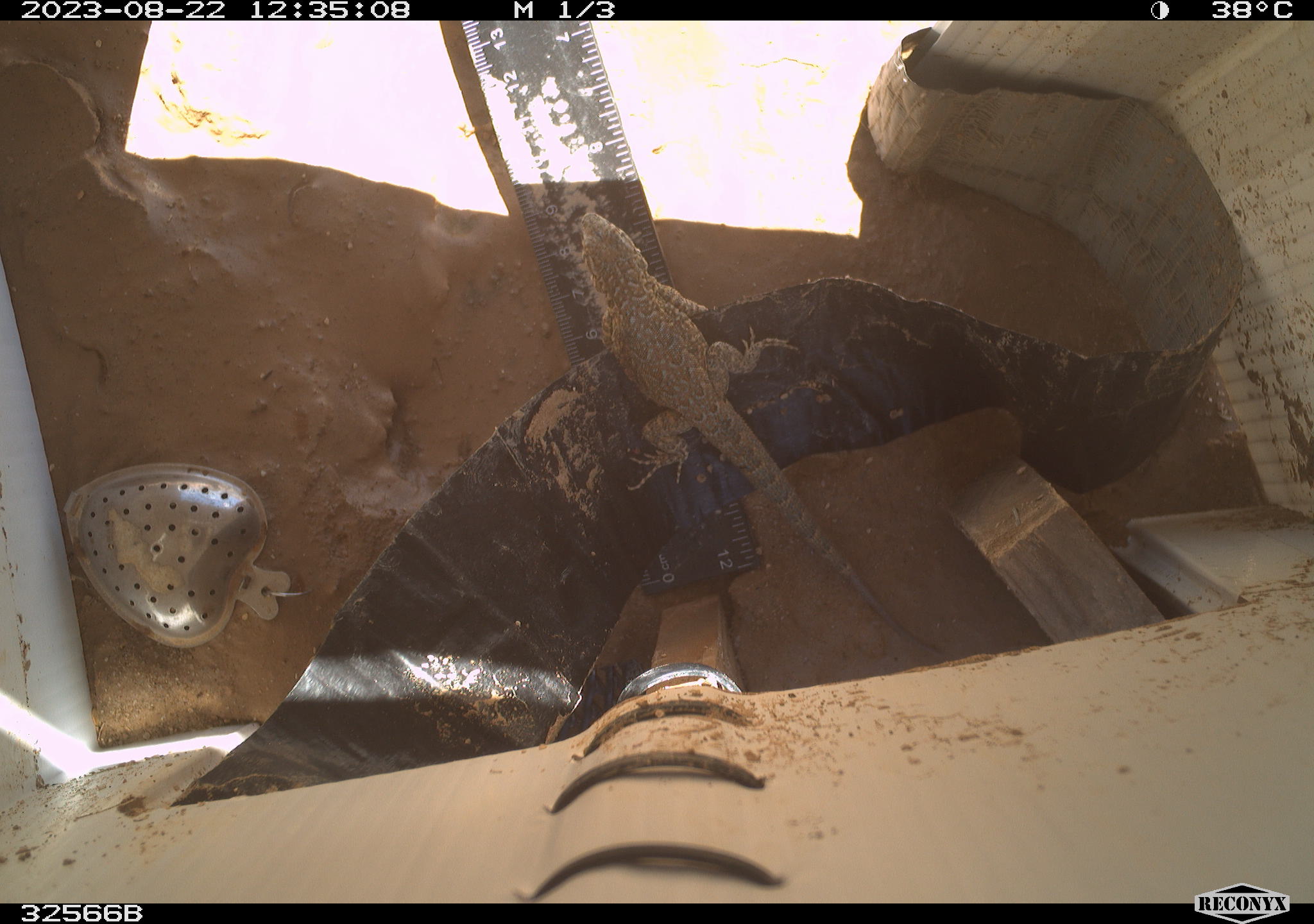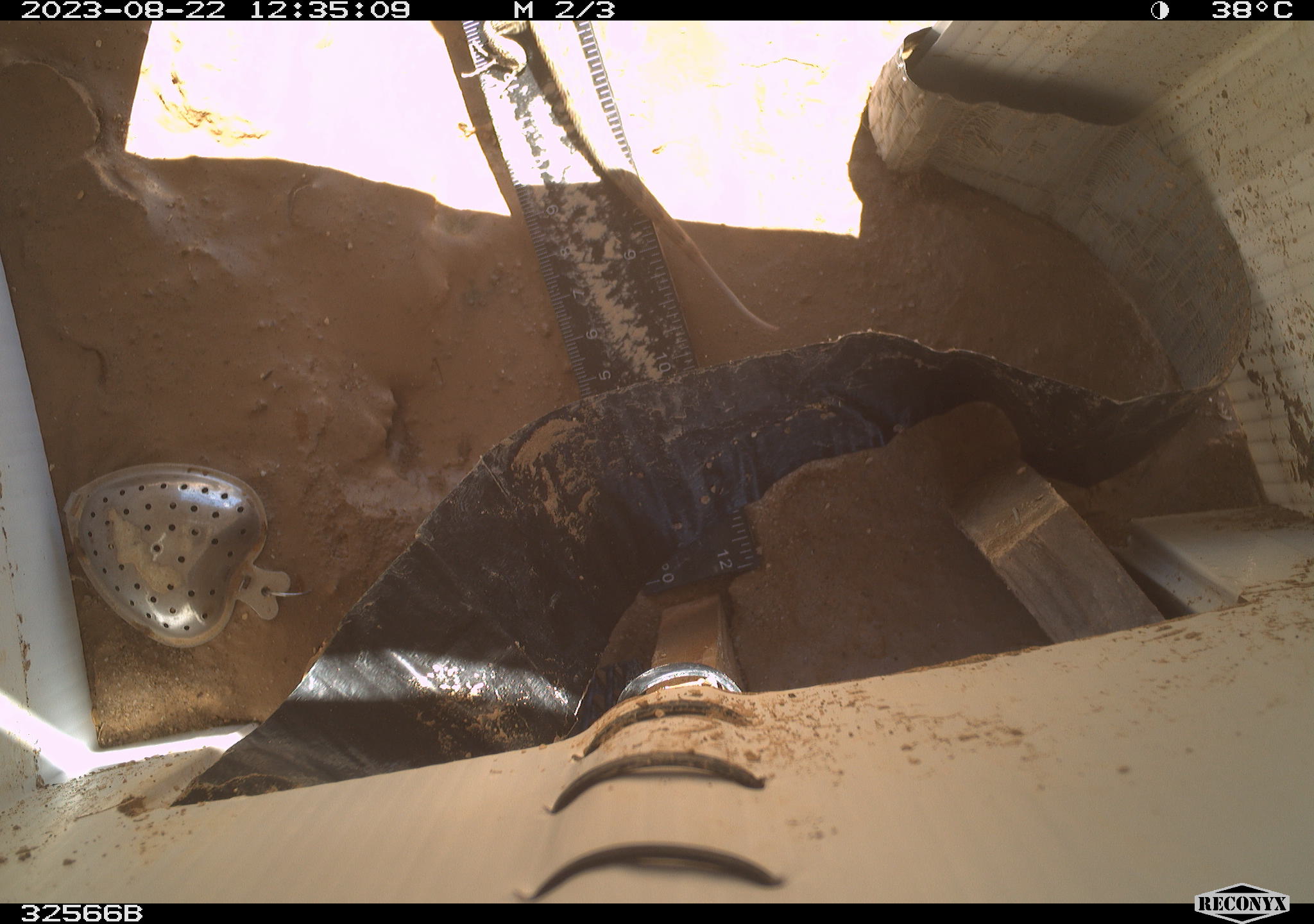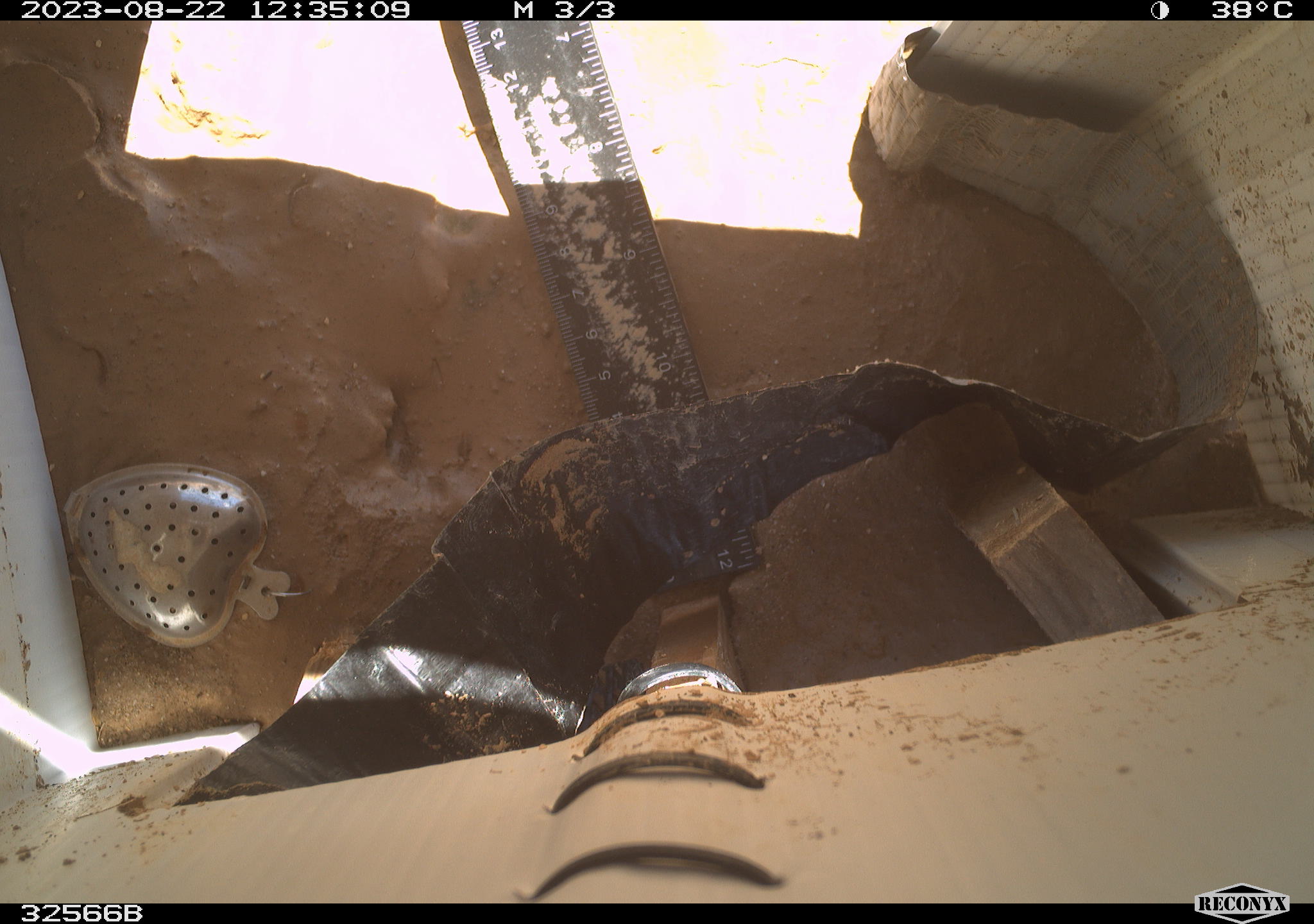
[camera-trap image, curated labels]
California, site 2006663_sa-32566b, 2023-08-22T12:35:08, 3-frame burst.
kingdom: Animalia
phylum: Chordata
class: Reptilia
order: Squamata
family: Phrynosomatidae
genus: Sceloporus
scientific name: Sceloporus graciosus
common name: common sagebrush lizard